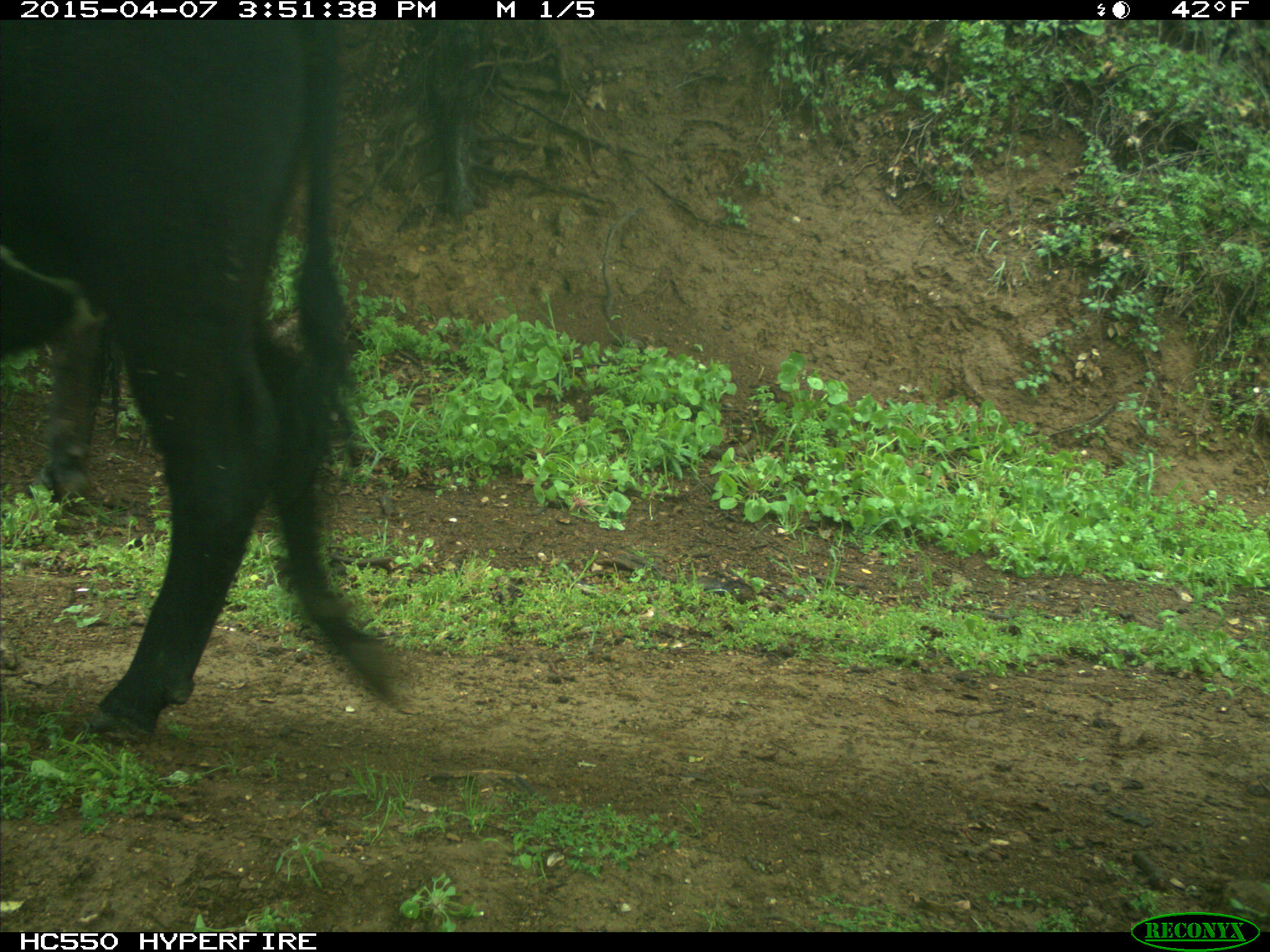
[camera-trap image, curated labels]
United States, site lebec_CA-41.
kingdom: Animalia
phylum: Chordata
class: Mammalia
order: Artiodactyla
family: Bovidae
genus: Bos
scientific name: Bos taurus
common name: domestic cow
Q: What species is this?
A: Bos taurus (domestic cow).